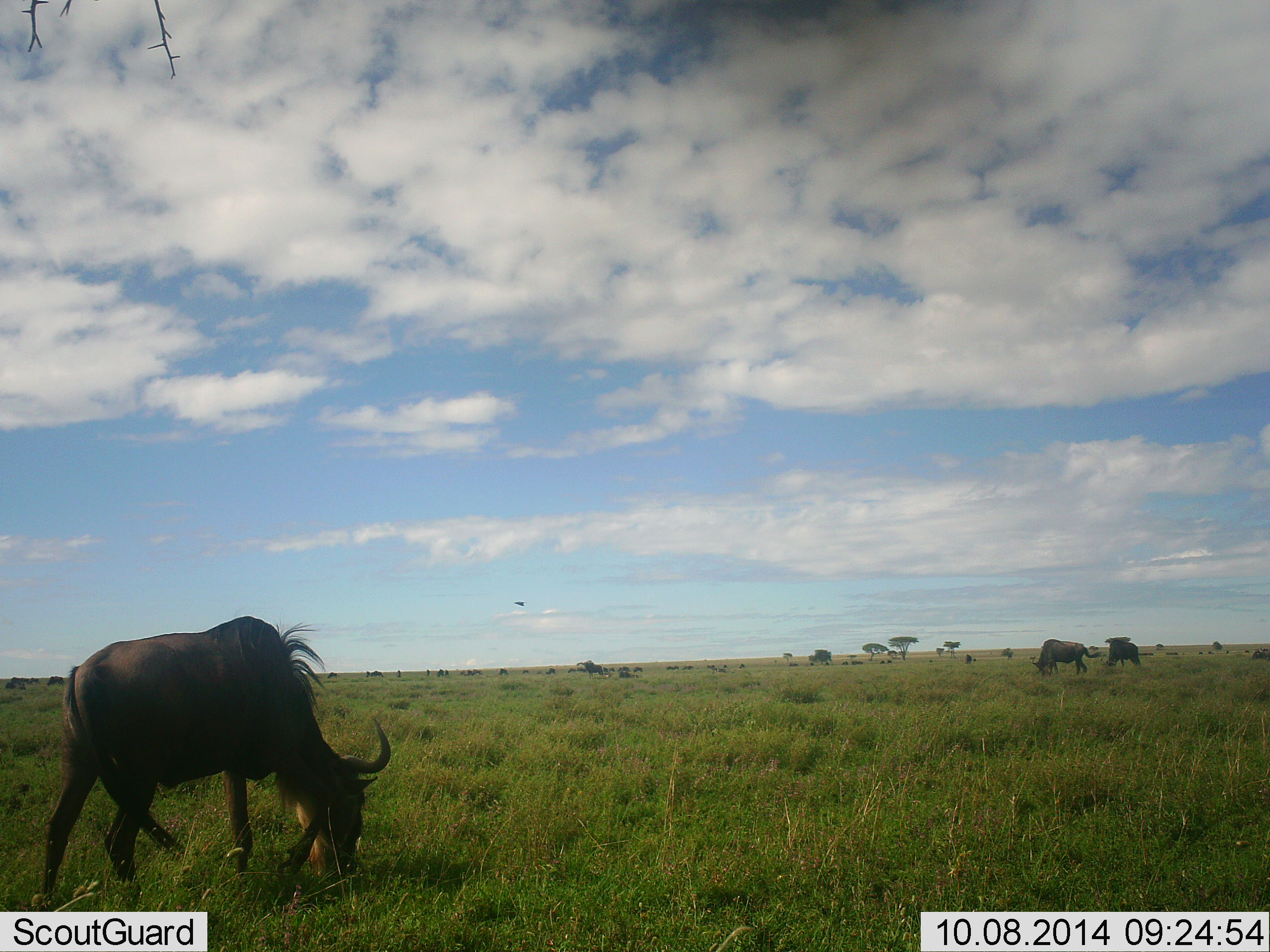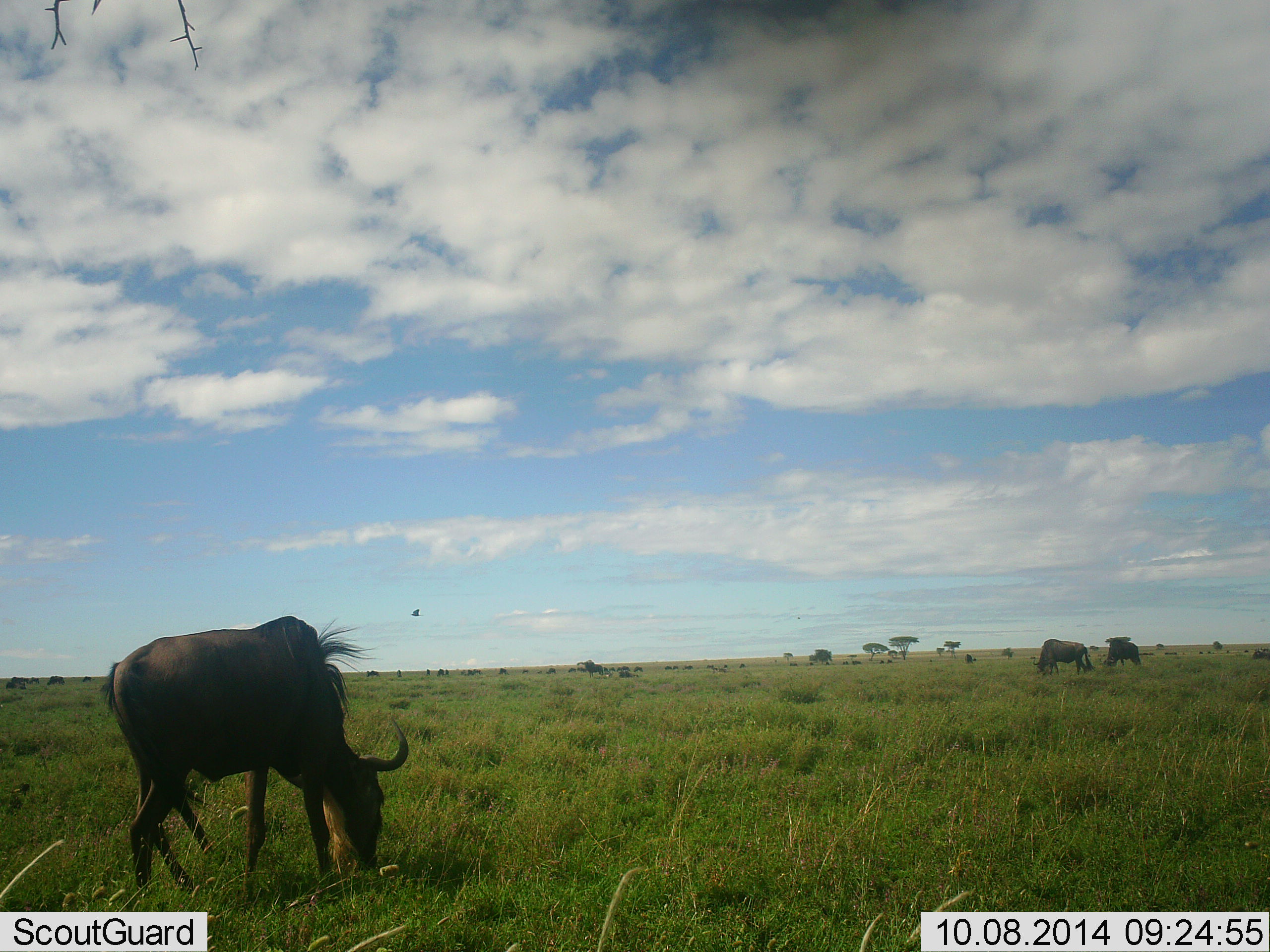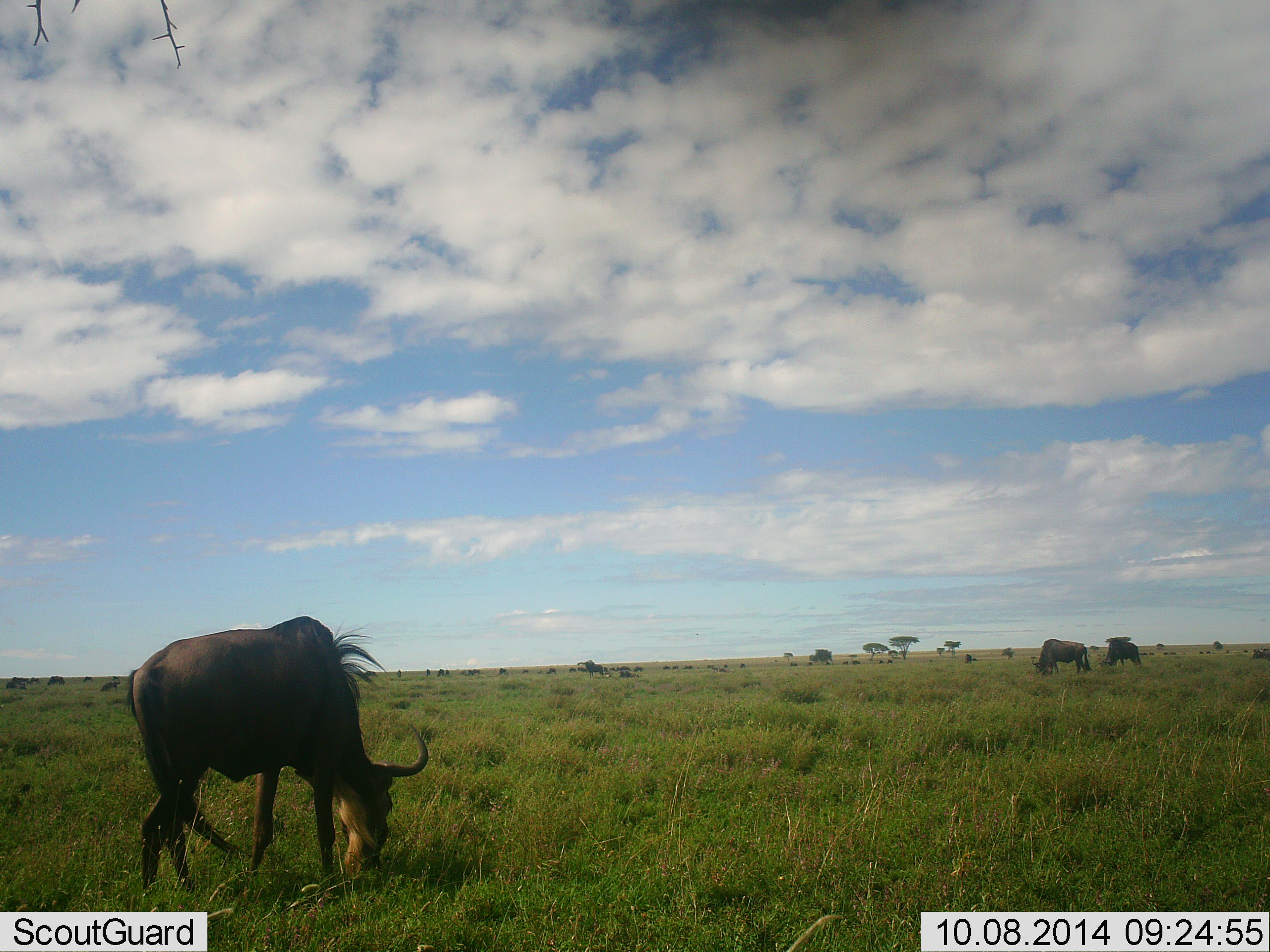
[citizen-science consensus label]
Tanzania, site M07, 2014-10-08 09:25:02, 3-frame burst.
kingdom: Animalia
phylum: Chordata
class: Mammalia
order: Artiodactyla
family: Bovidae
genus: Connochaetes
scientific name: Connochaetes taurinus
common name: blue wildebeest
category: wildebeest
Wildebeest (blue wildebeest) (Connochaetes taurinus), count 3. Behavior (volunteer vote fractions): standing 63%, resting 0%, moving 26%, interacting 0%. Young present (vote fraction): 0%. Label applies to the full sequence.